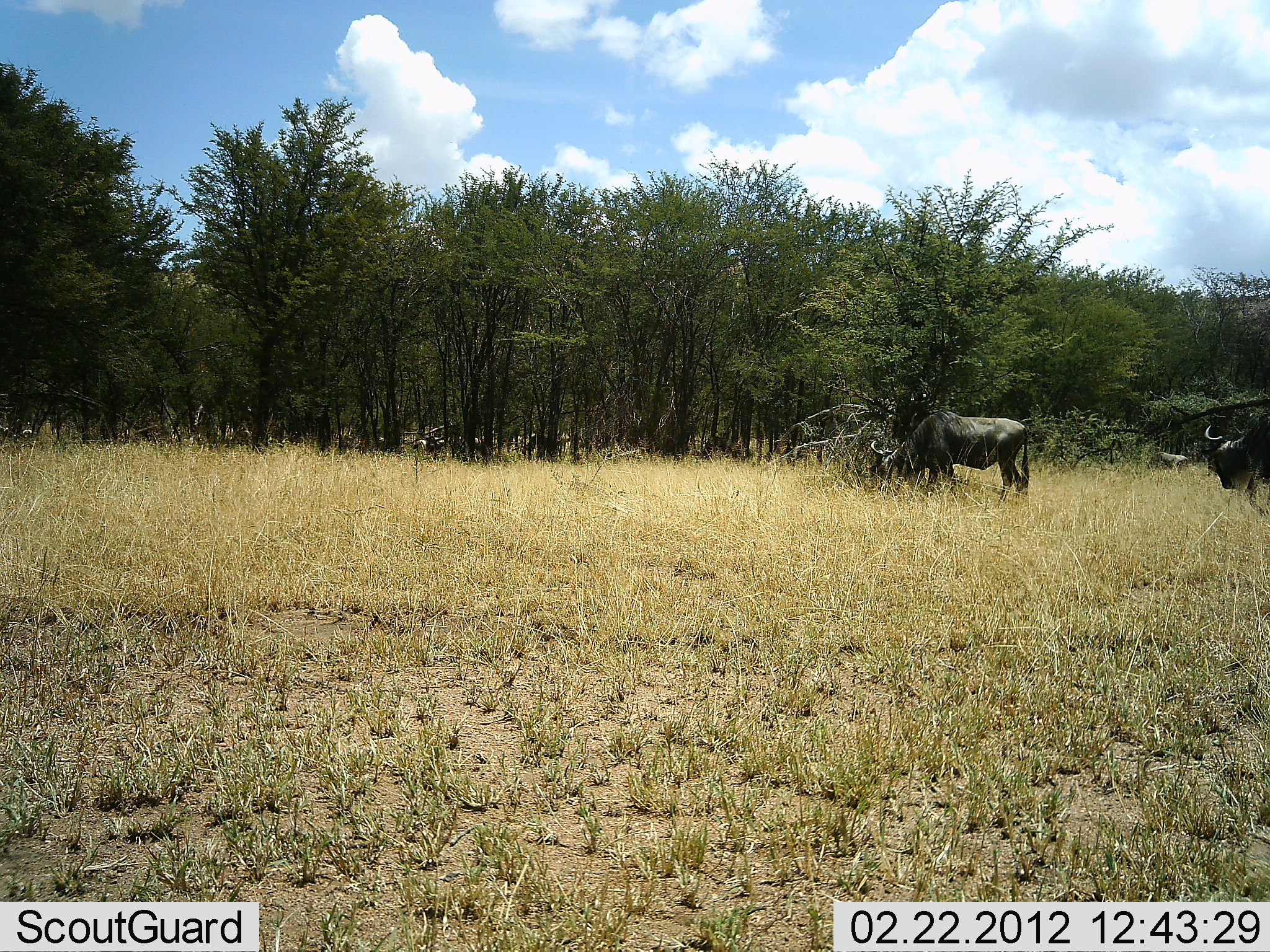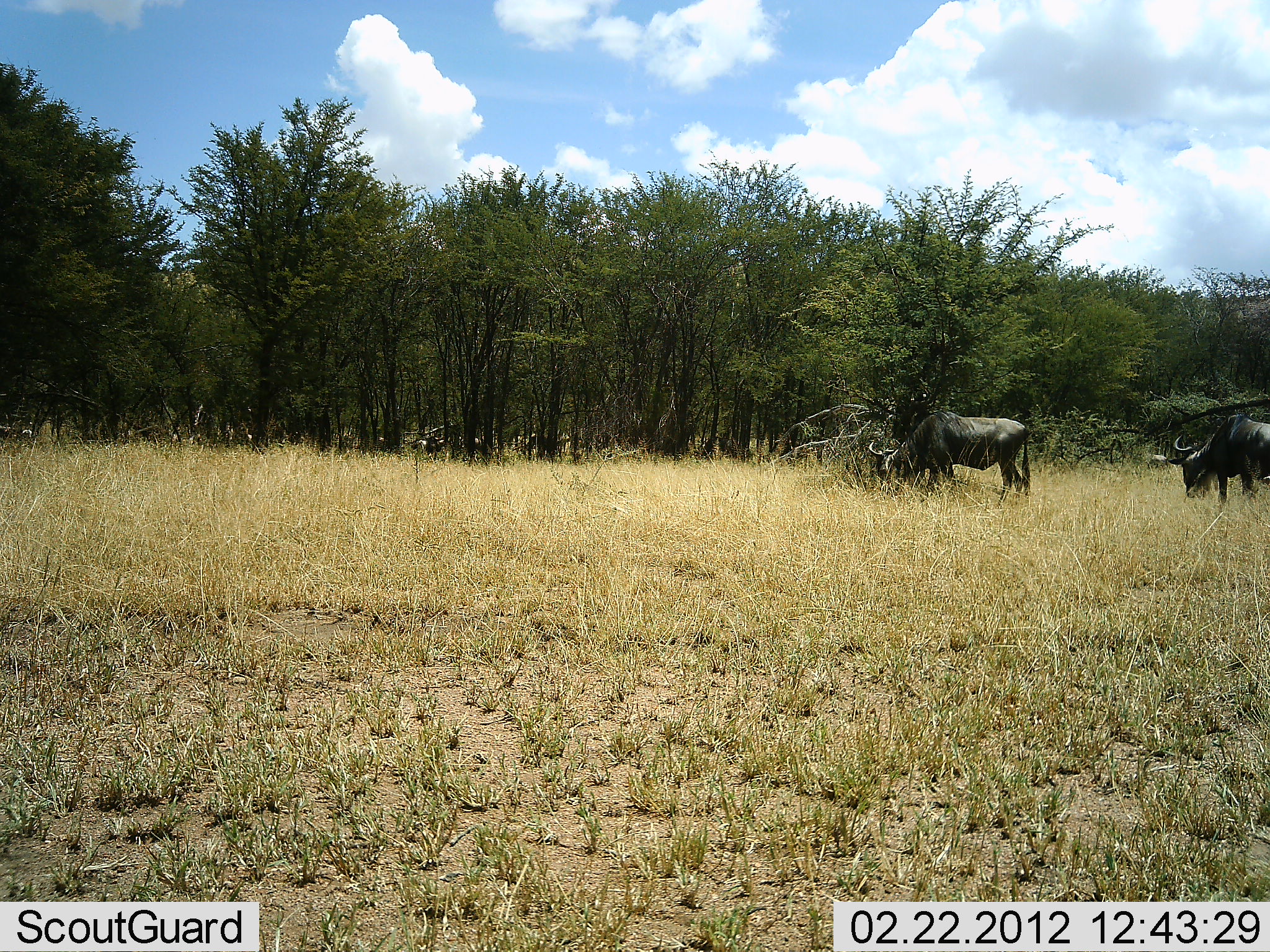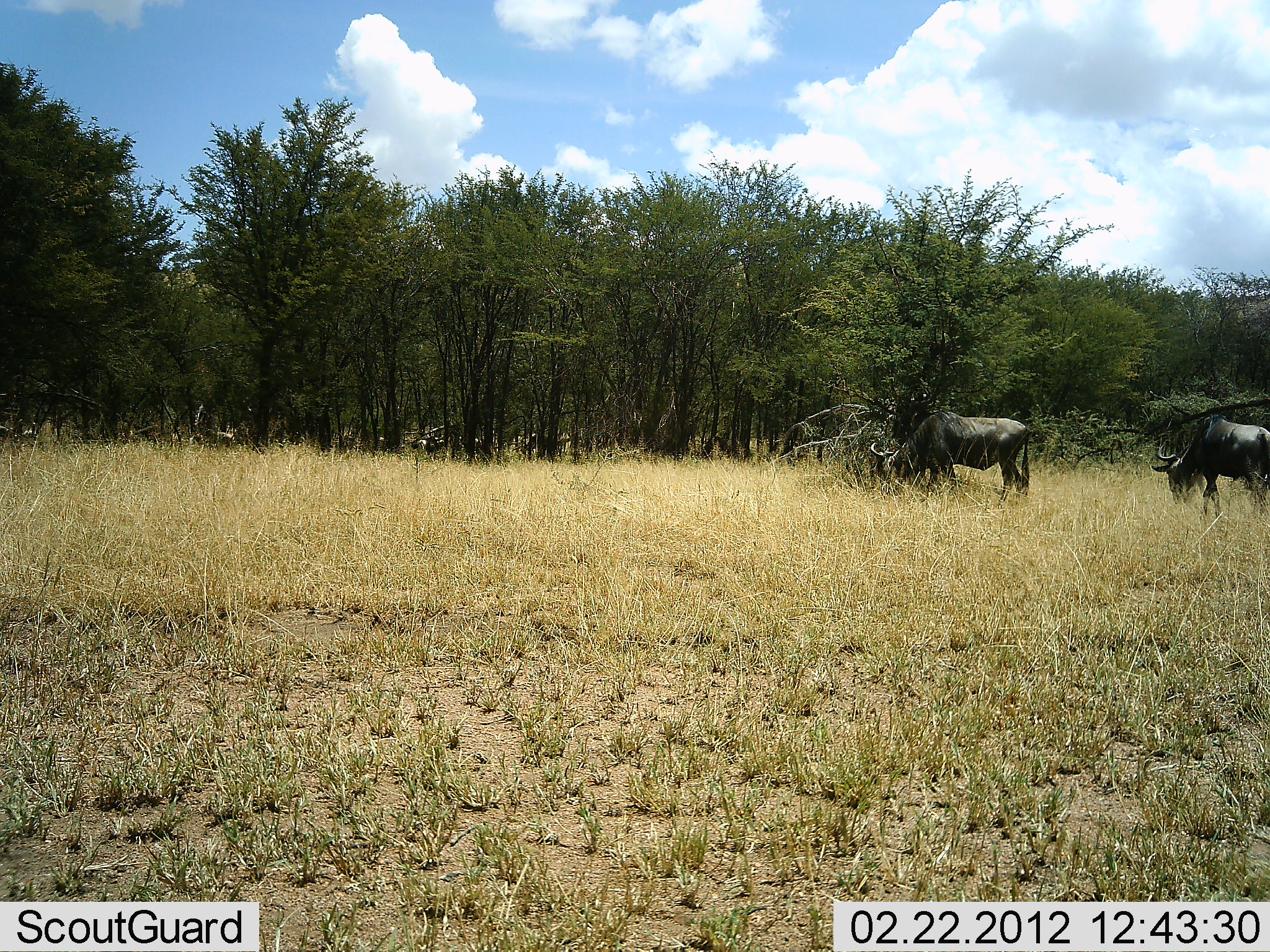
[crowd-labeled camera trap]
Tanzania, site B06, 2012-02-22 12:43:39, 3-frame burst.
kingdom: Animalia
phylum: Chordata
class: Mammalia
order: Artiodactyla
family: Bovidae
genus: Connochaetes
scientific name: Connochaetes taurinus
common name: blue wildebeest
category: wildebeest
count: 2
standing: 25%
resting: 0%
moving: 42%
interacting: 0%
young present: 0%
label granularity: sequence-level